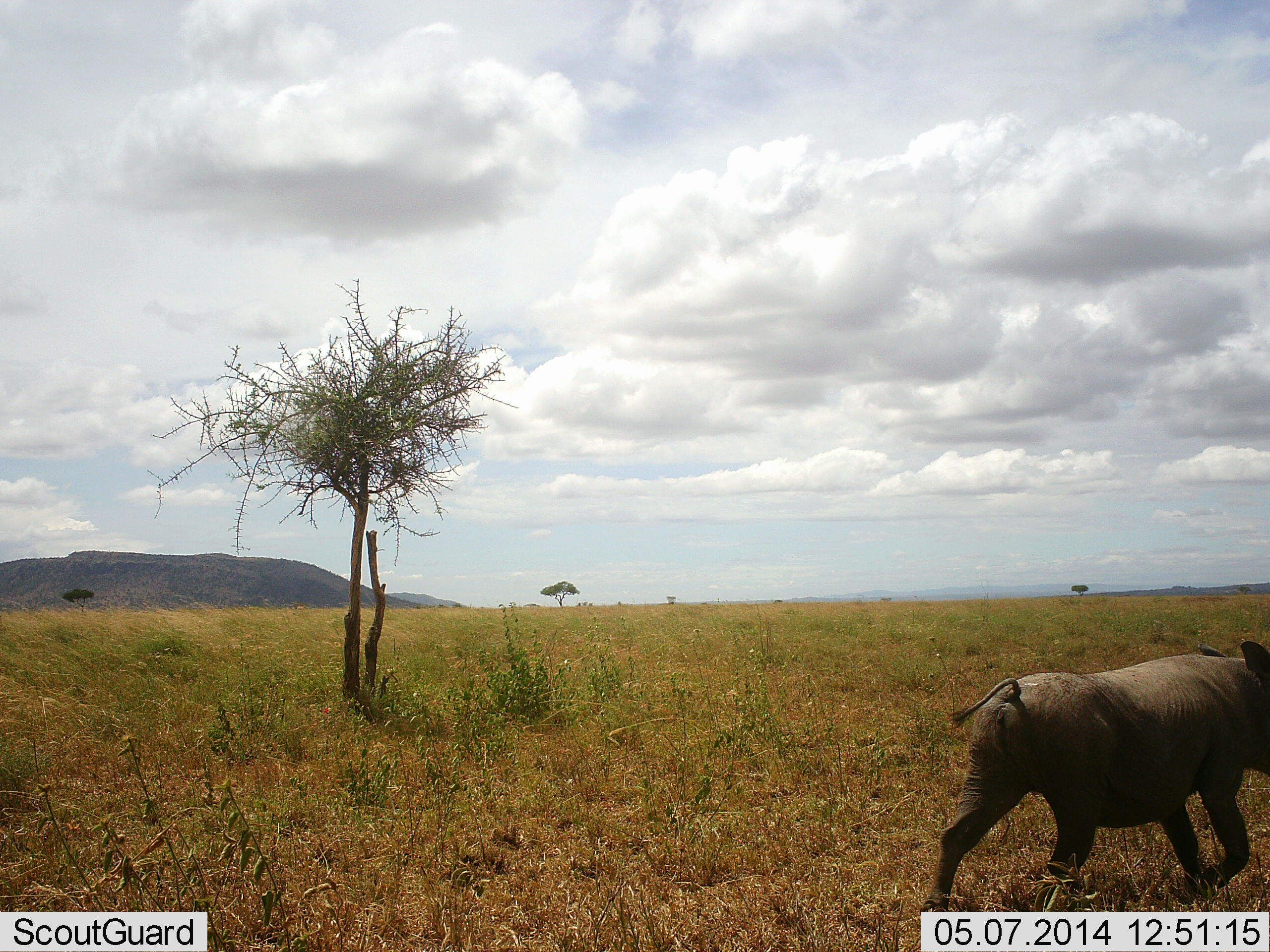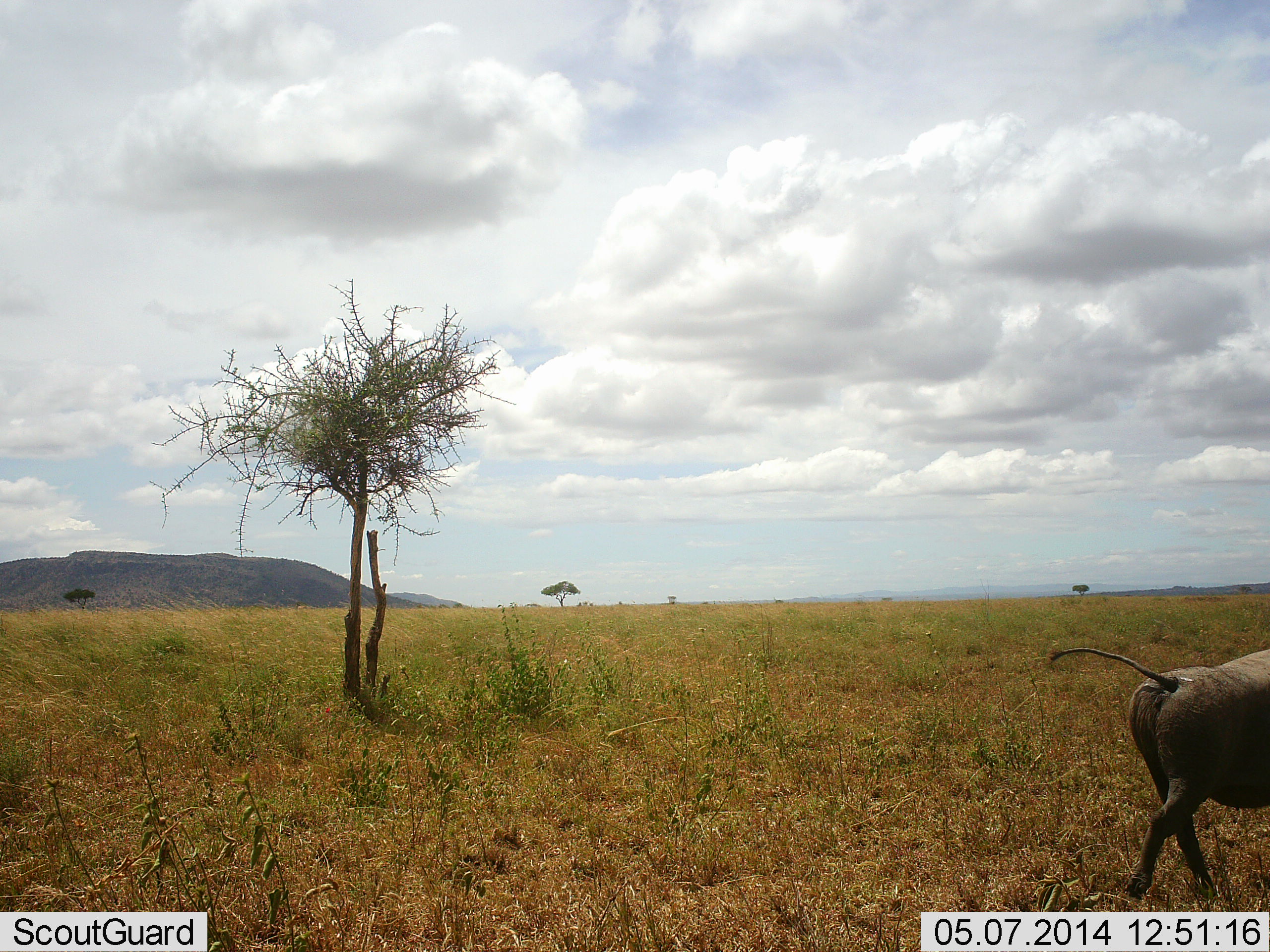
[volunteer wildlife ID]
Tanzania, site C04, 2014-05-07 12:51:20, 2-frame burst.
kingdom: Animalia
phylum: Chordata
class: Mammalia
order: Artiodactyla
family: Suidae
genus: Phacochoerus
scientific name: Phacochoerus africanus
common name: warthog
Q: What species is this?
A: Warthog (Phacochoerus africanus).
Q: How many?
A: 1.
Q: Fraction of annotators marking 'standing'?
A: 0%.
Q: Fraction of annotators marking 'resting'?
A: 0%.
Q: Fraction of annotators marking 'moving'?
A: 100%.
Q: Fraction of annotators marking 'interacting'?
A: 0%.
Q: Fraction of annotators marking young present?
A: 0%.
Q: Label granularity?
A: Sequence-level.